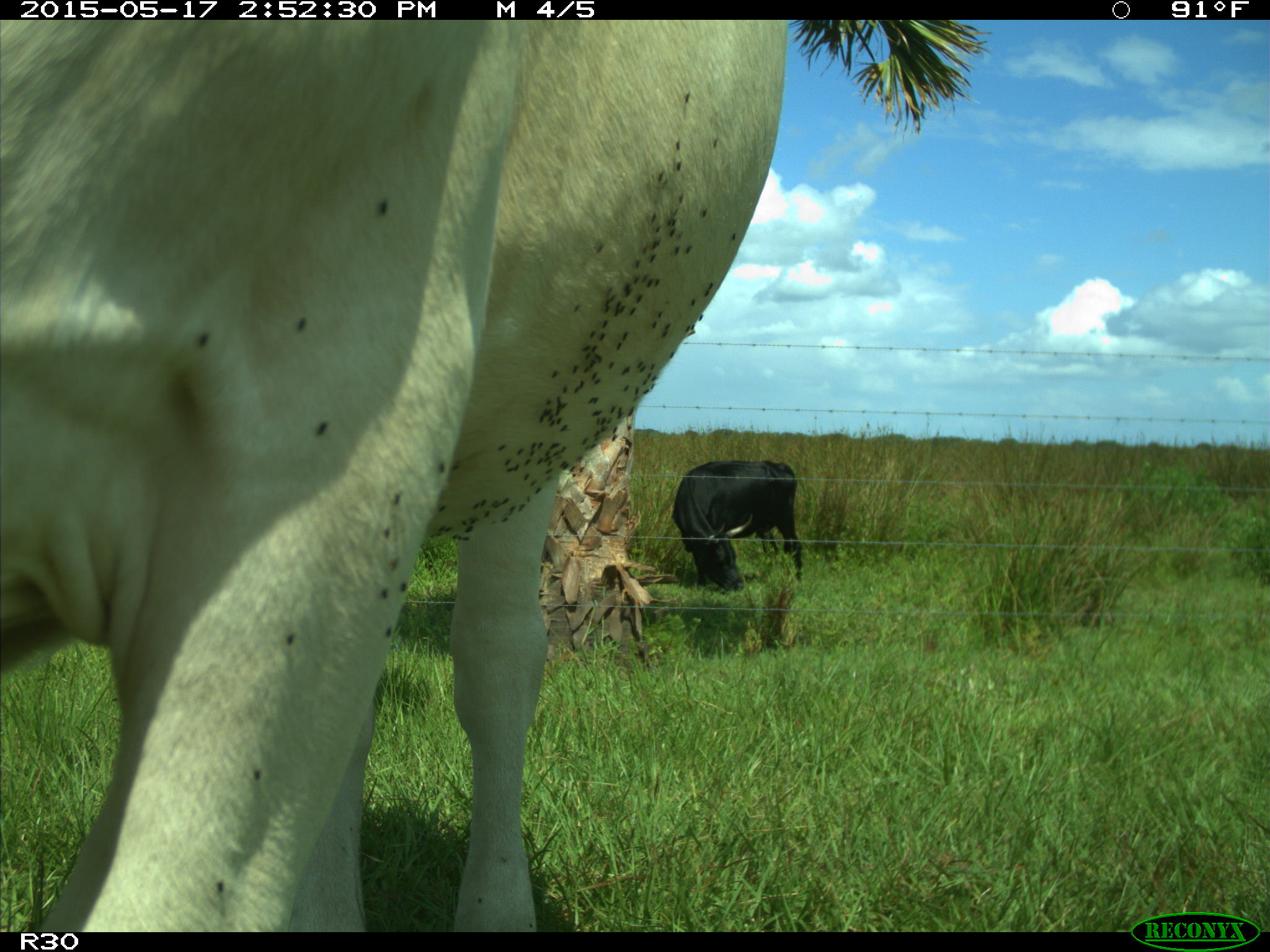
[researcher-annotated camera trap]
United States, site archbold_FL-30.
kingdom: Animalia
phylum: Chordata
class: Mammalia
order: Artiodactyla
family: Bovidae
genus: Bos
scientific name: Bos taurus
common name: domestic cow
Bos taurus (domestic cow).